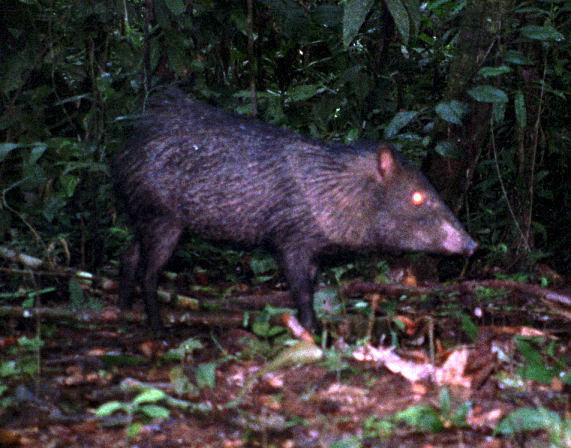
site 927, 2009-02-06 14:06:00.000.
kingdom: Animalia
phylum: Chordata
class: Mammalia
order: Artiodactyla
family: Tayassuidae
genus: Pecari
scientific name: Pecari tajacu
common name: collared peccary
Pecari tajacu (collared peccary).